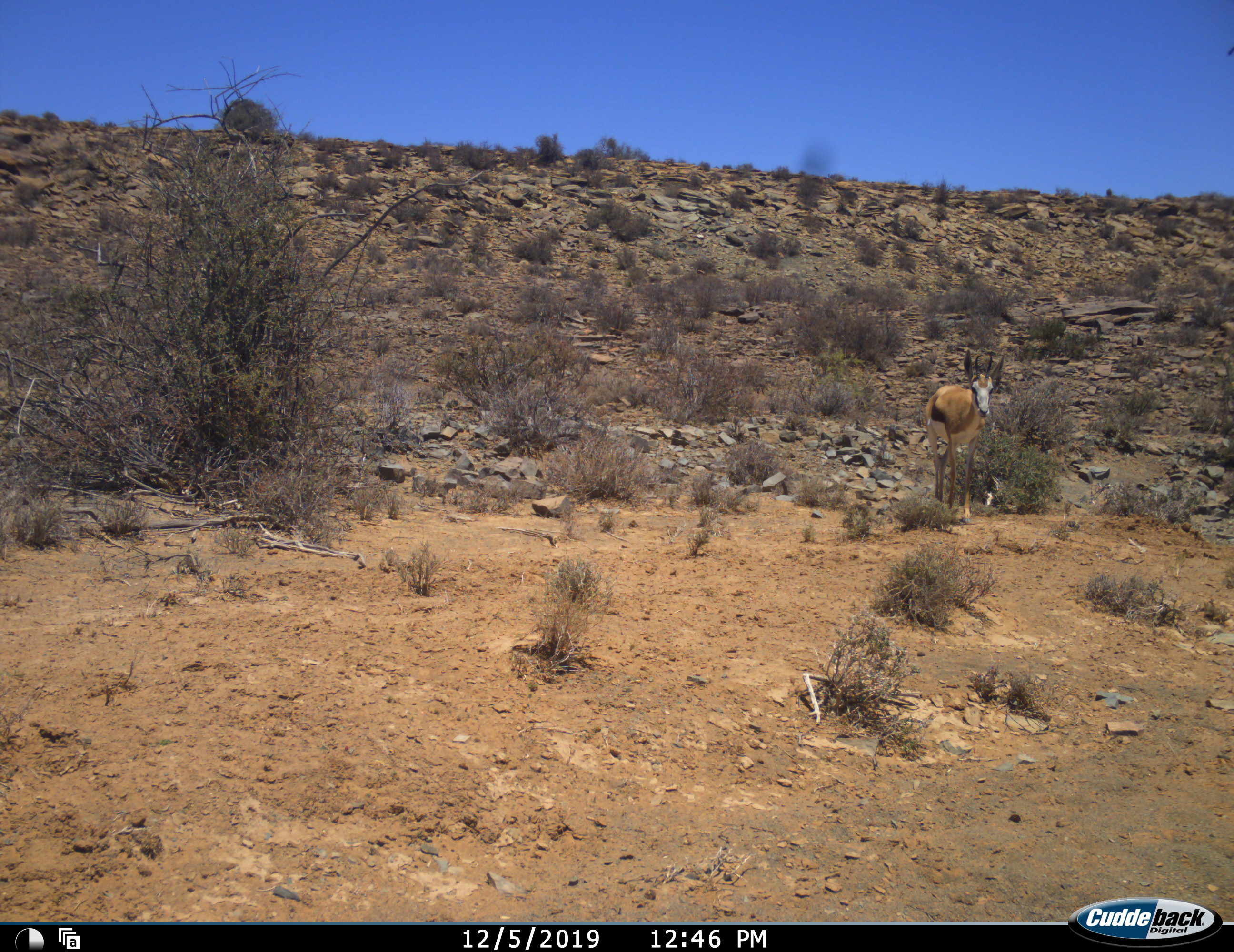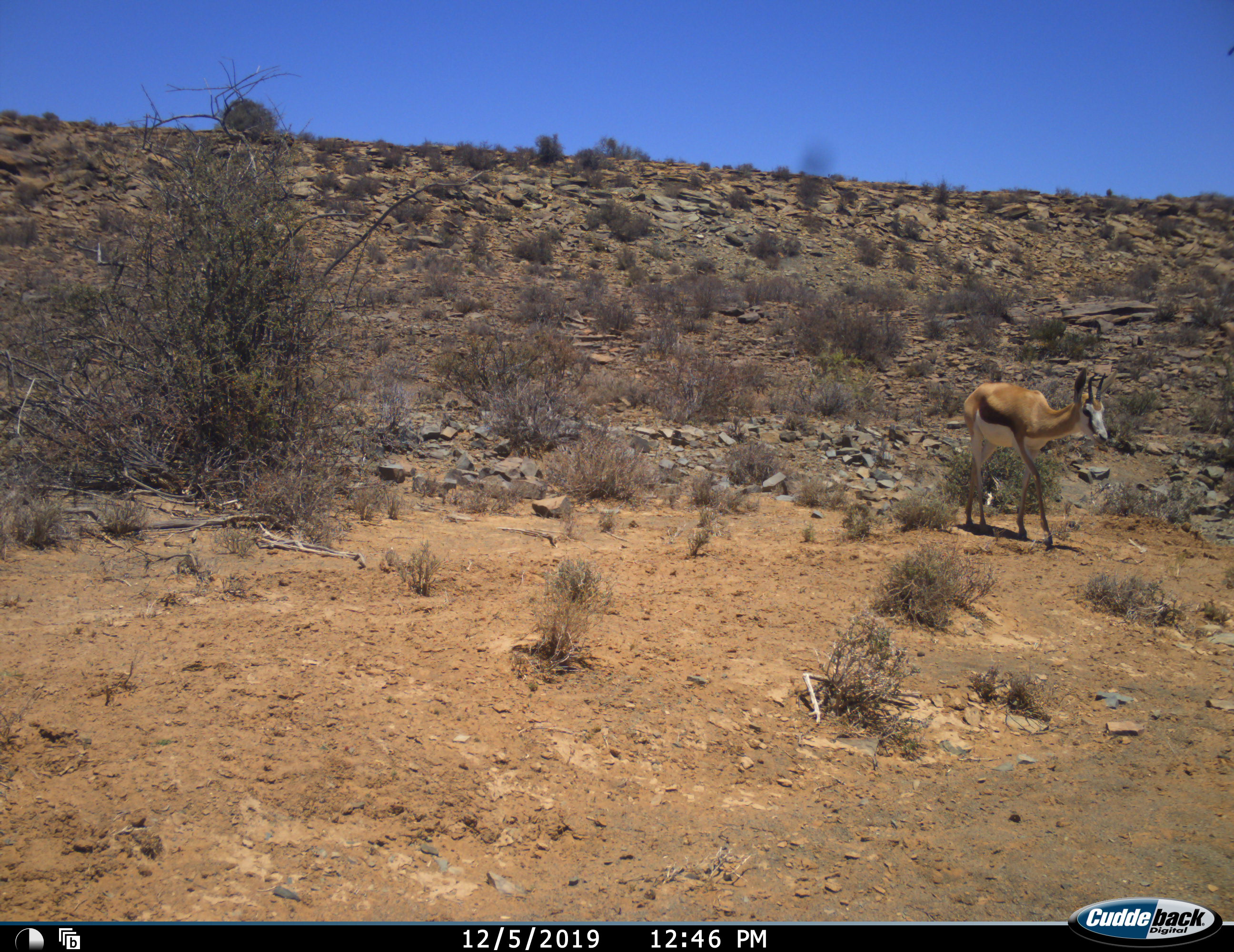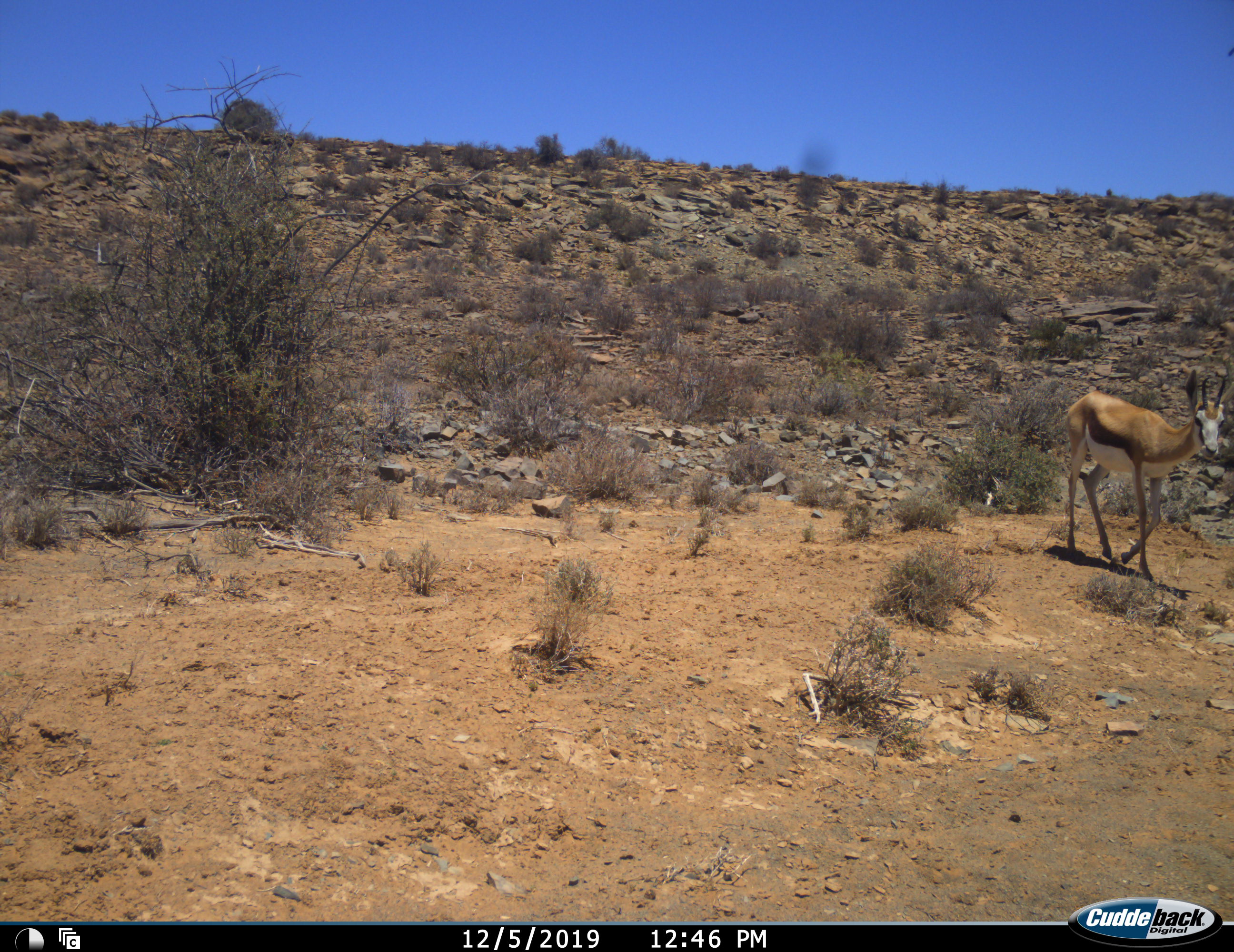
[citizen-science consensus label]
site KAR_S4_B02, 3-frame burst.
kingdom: Animalia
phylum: Chordata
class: Mammalia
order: Artiodactyla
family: Bovidae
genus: Antidorcas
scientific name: Antidorcas marsupialis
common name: springbok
Springbok (Antidorcas marsupialis), count 1. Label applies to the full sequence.